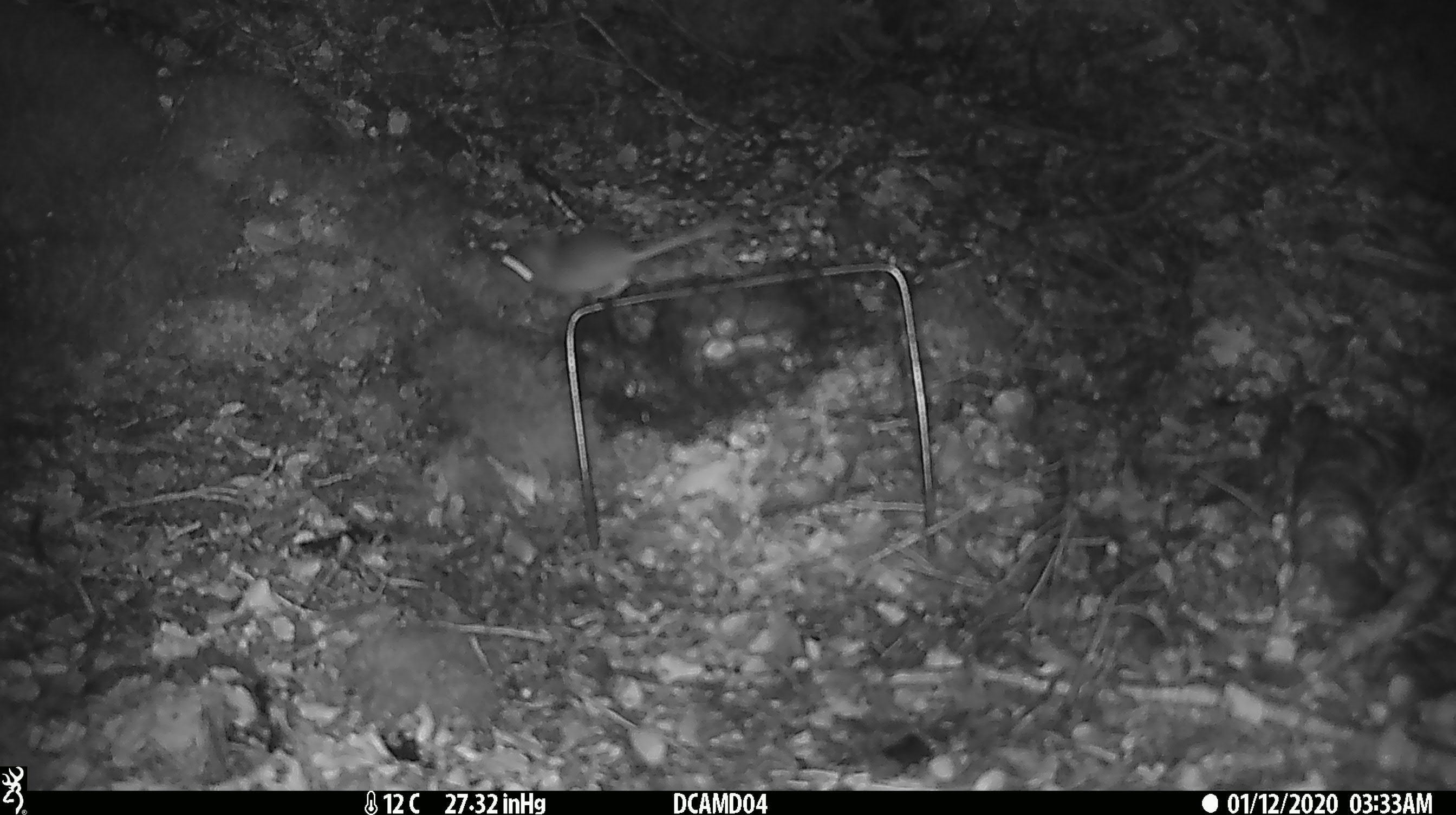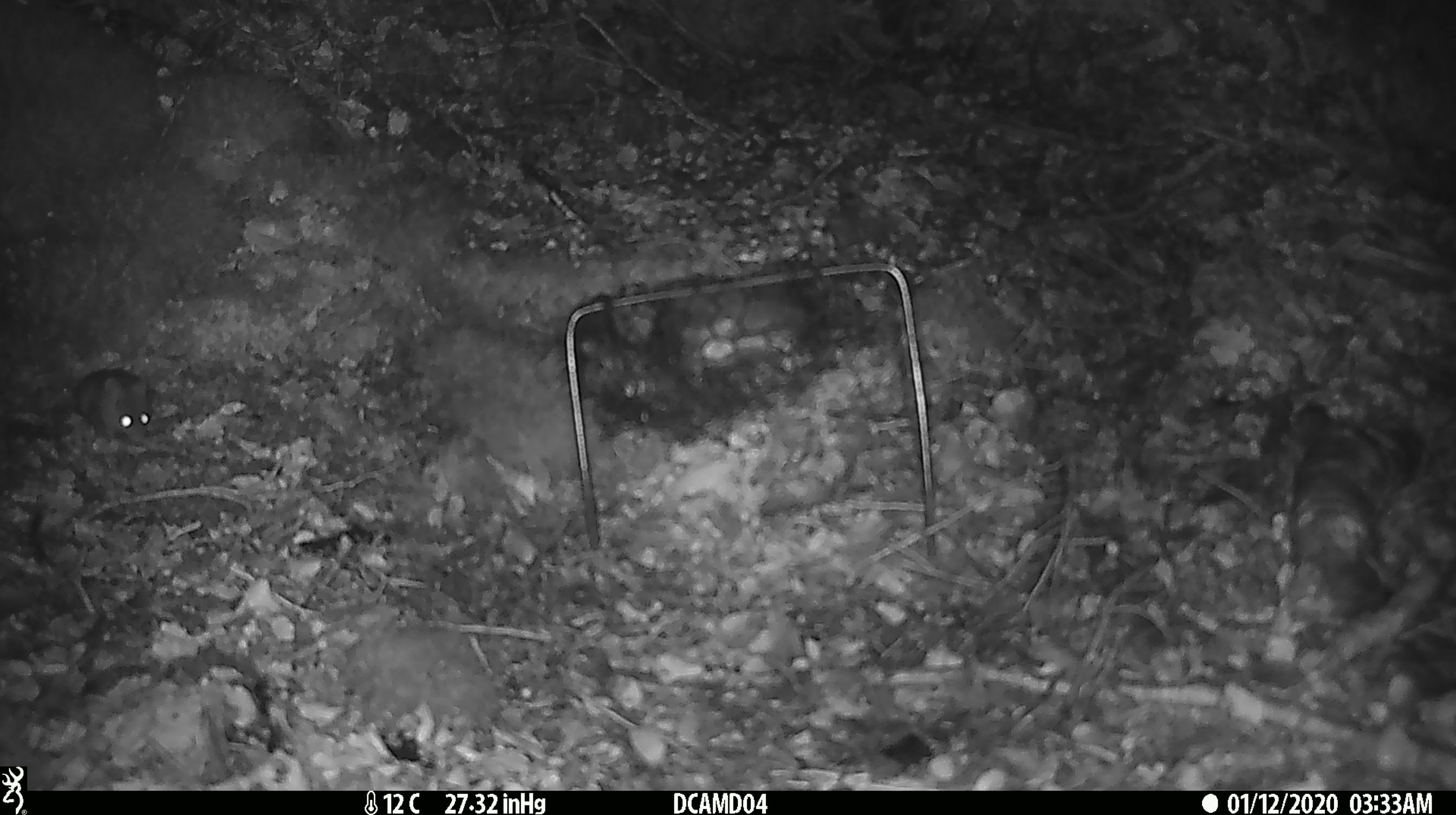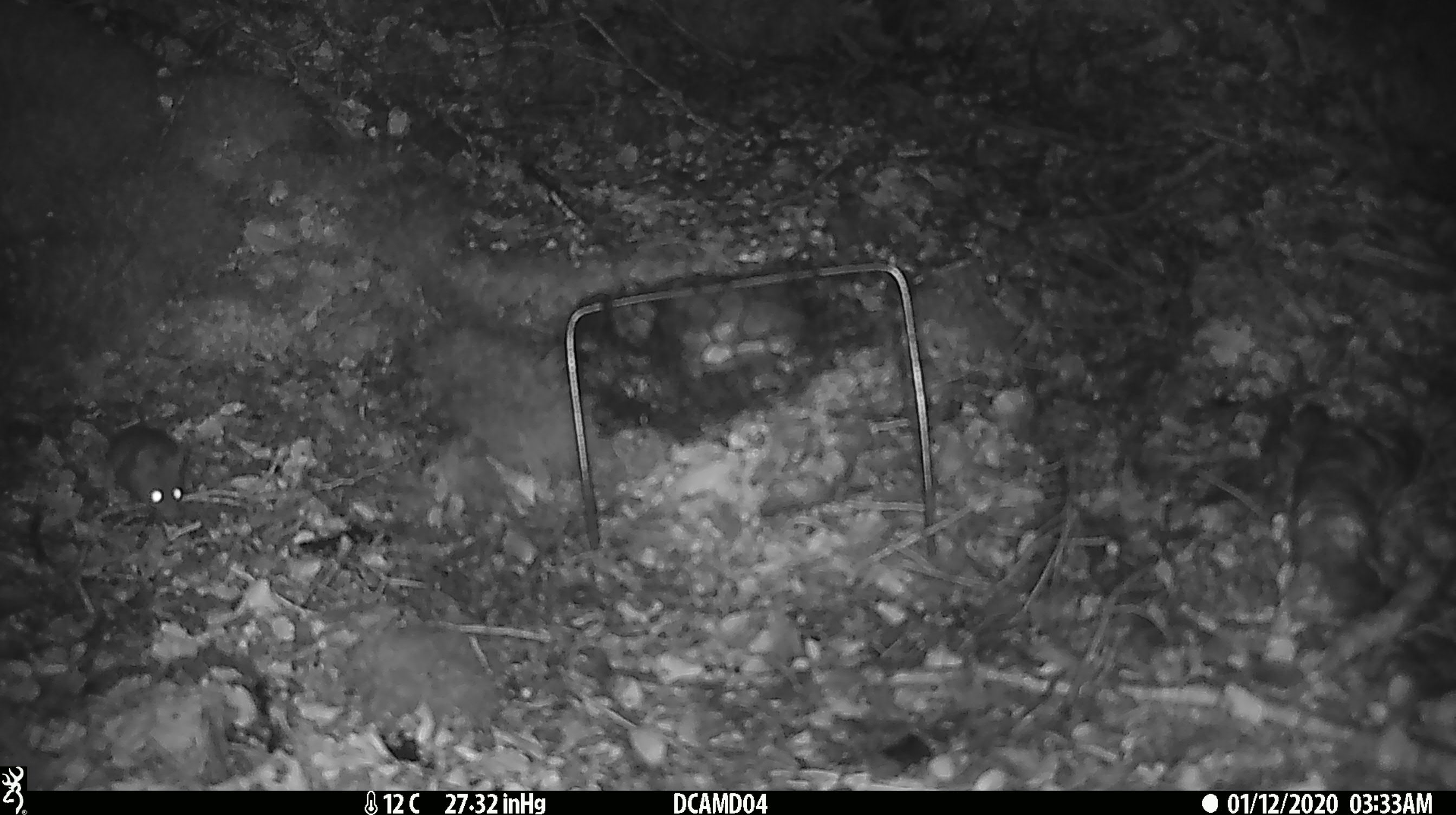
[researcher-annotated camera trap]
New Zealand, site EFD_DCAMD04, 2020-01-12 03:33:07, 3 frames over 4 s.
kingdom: Animalia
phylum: Chordata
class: Mammalia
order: Rodentia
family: Muridae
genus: Mus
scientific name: Mus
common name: mouse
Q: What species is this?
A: Mouse (Mus).